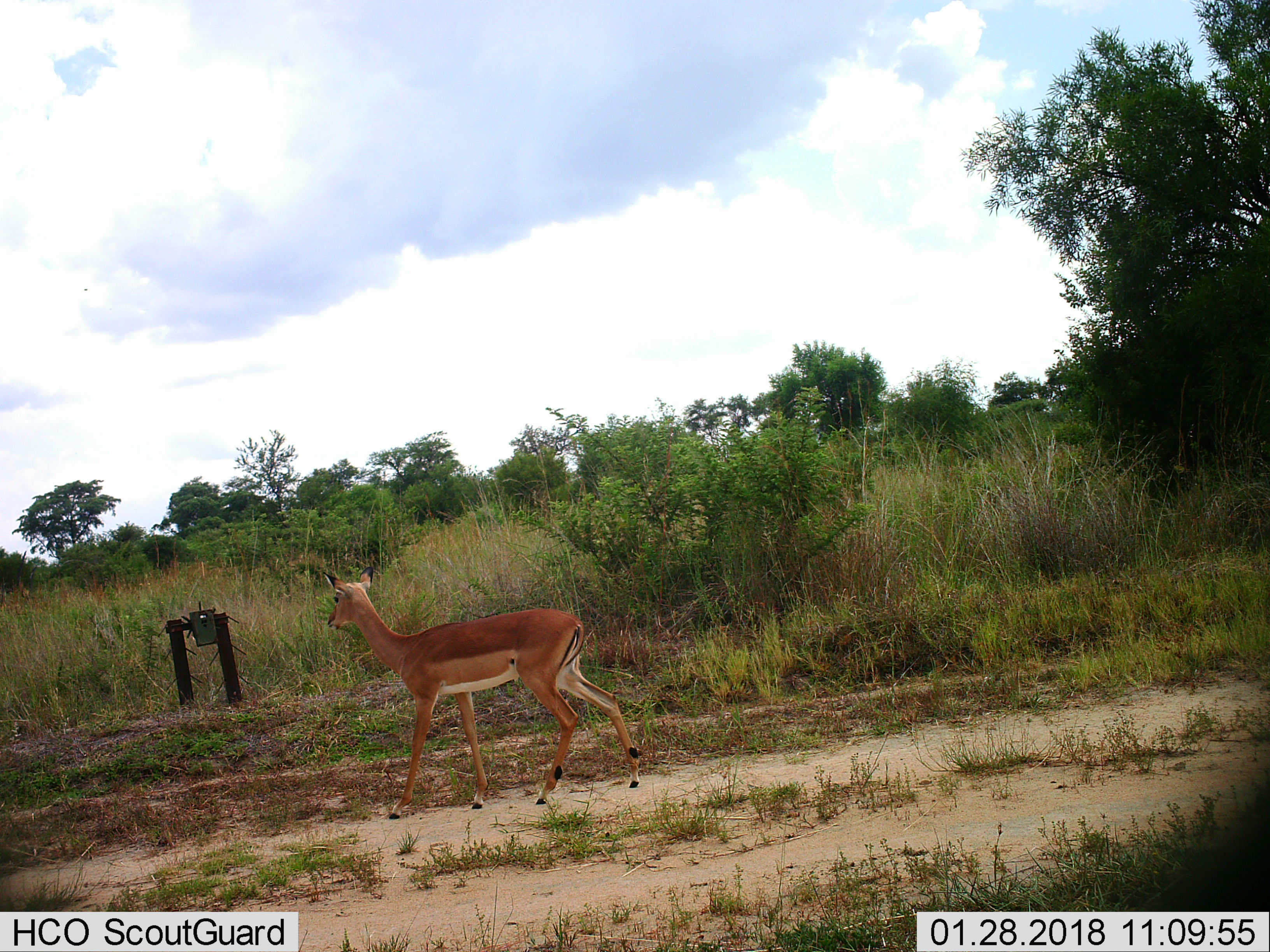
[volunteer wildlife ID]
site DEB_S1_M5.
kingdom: Animalia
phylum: Chordata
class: Mammalia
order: Artiodactyla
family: Bovidae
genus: Aepyceros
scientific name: Aepyceros melampus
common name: impala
Impala (Aepyceros melampus), count 1. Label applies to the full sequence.